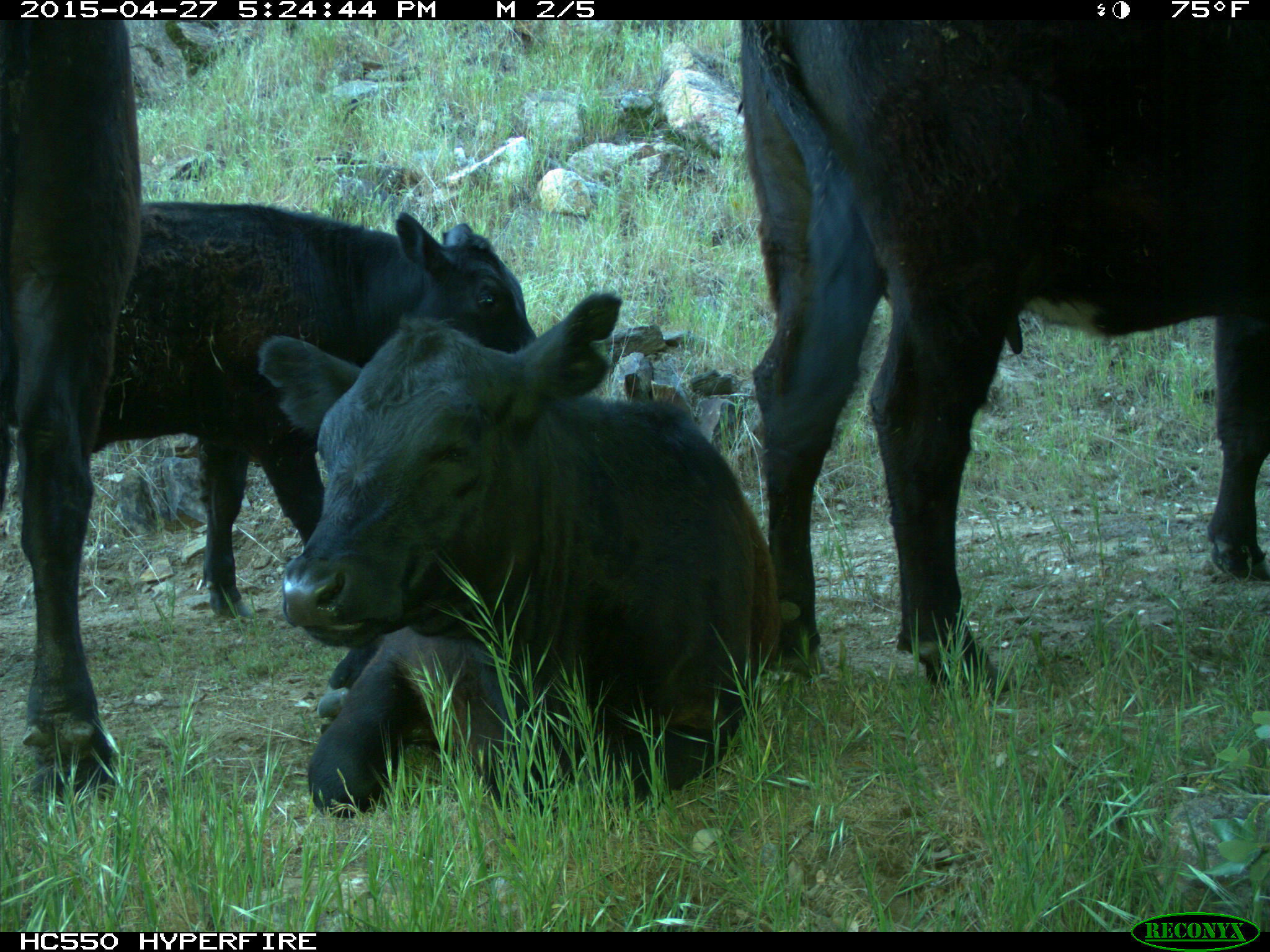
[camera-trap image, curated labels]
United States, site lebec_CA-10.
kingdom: Animalia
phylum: Chordata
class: Mammalia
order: Artiodactyla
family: Bovidae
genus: Bos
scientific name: Bos taurus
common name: domestic cow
Bos taurus (domestic cow).